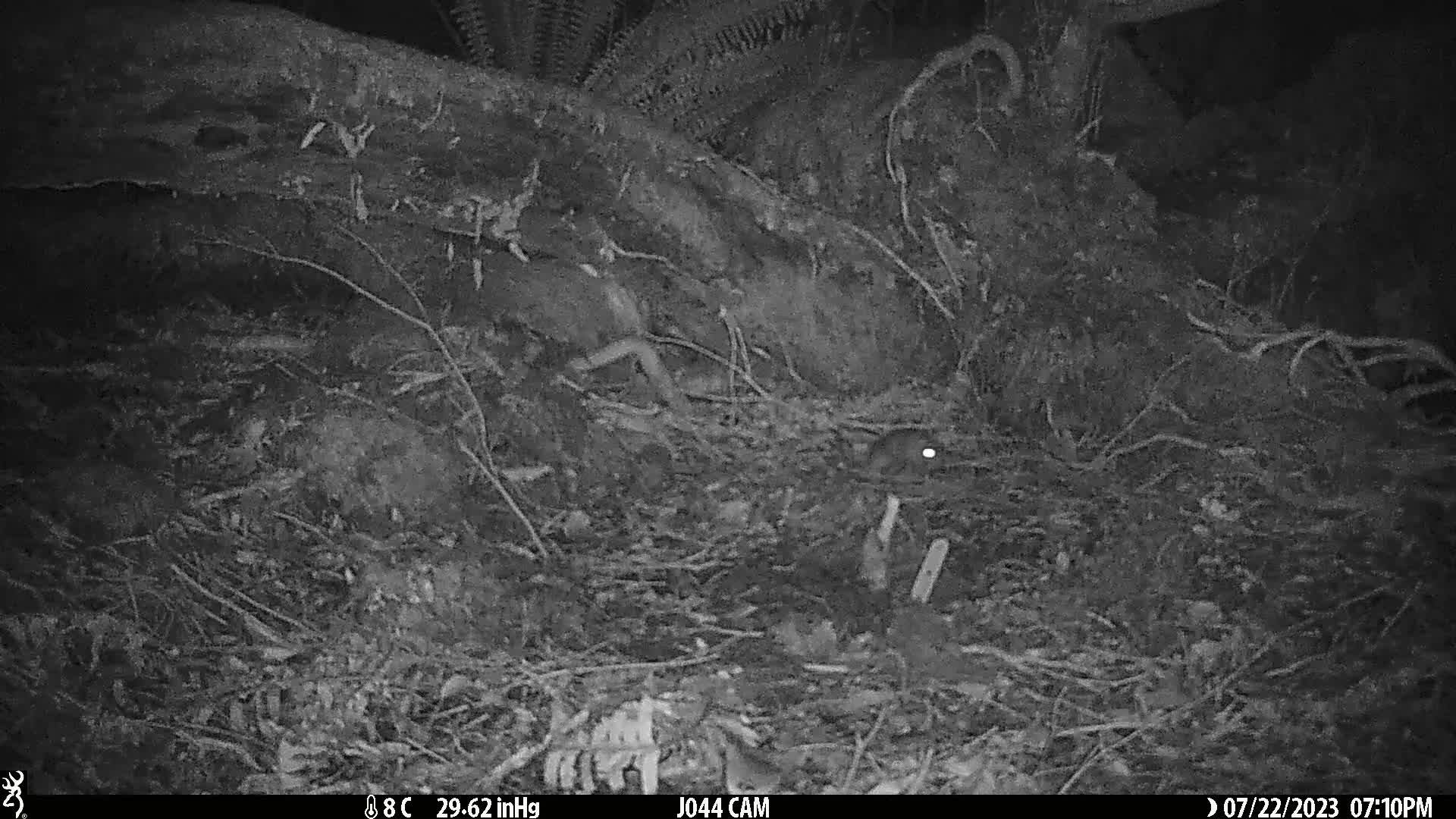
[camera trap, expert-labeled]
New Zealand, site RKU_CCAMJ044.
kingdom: Animalia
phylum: Chordata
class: Mammalia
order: Rodentia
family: Muridae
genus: Rattus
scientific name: Rattus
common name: rat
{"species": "rat (Rattus)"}